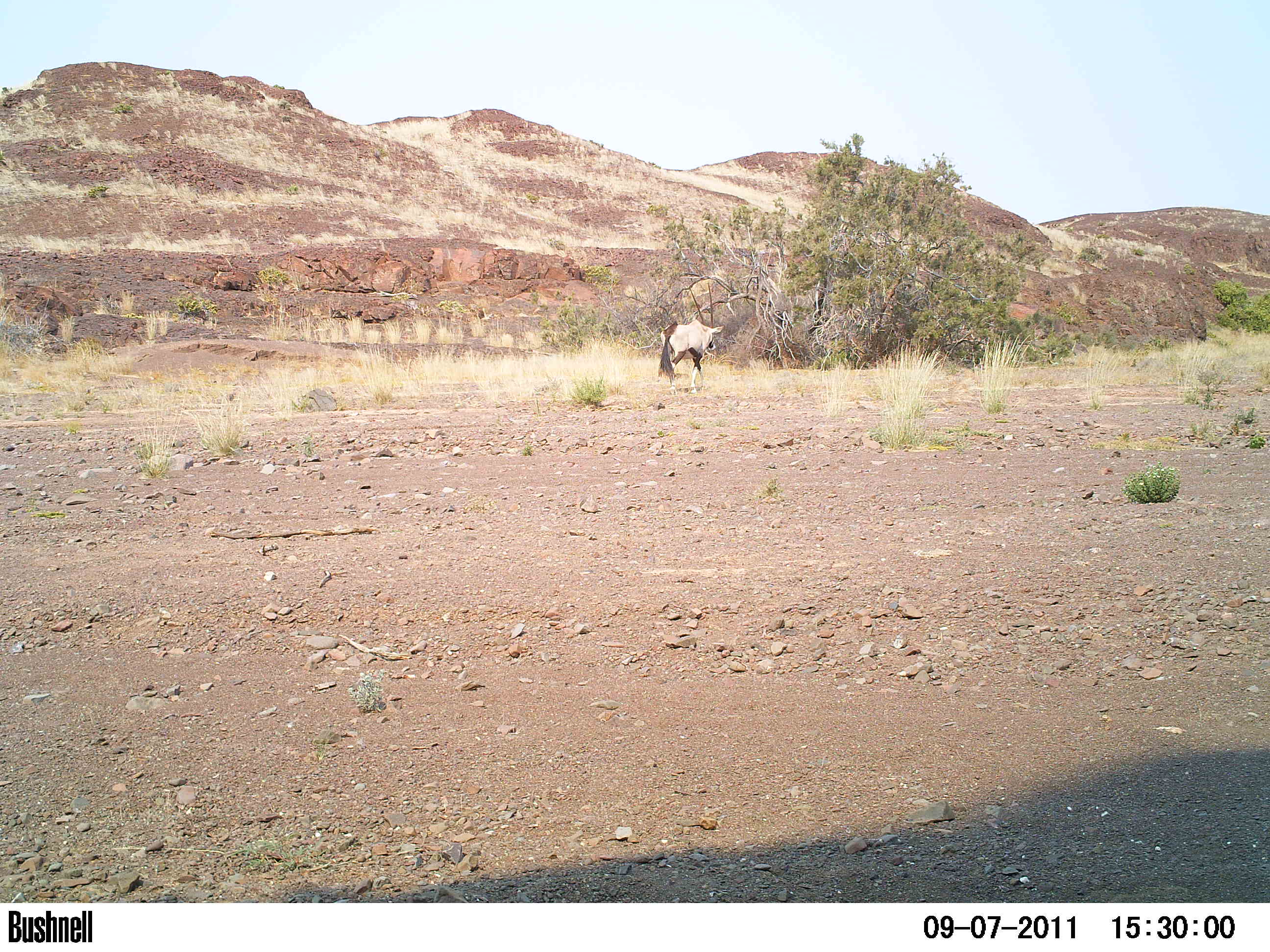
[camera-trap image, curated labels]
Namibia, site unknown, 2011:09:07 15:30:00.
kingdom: Animalia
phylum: Chordata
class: Mammalia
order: Artiodactyla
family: Bovidae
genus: Oryx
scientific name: Oryx gazella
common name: gemsbok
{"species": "Oryx gazella (gemsbok)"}